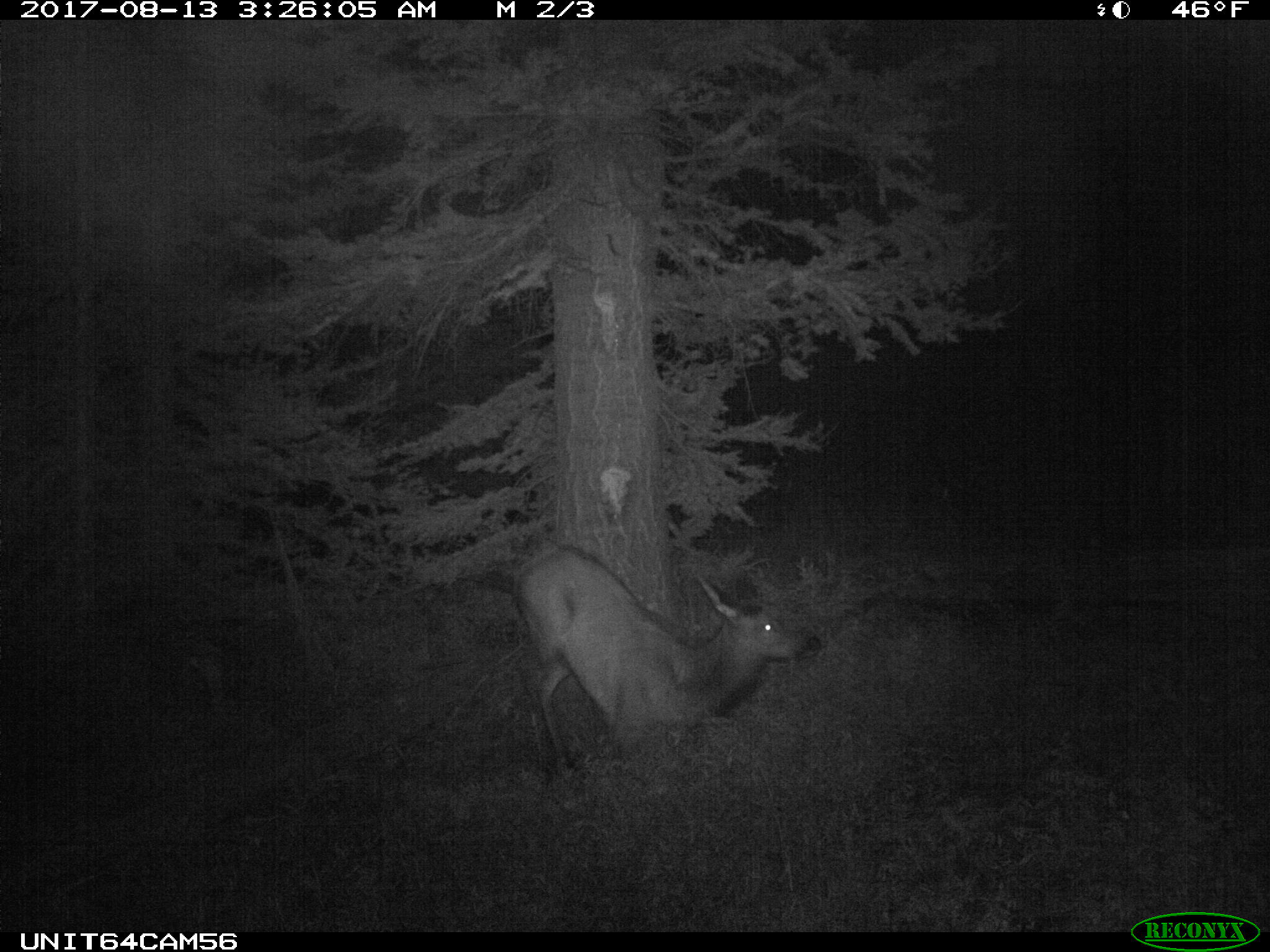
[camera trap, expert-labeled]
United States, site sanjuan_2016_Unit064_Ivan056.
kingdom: Animalia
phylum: Chordata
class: Mammalia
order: Artiodactyla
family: Cervidae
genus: Cervus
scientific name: Cervus elaphus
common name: red deer